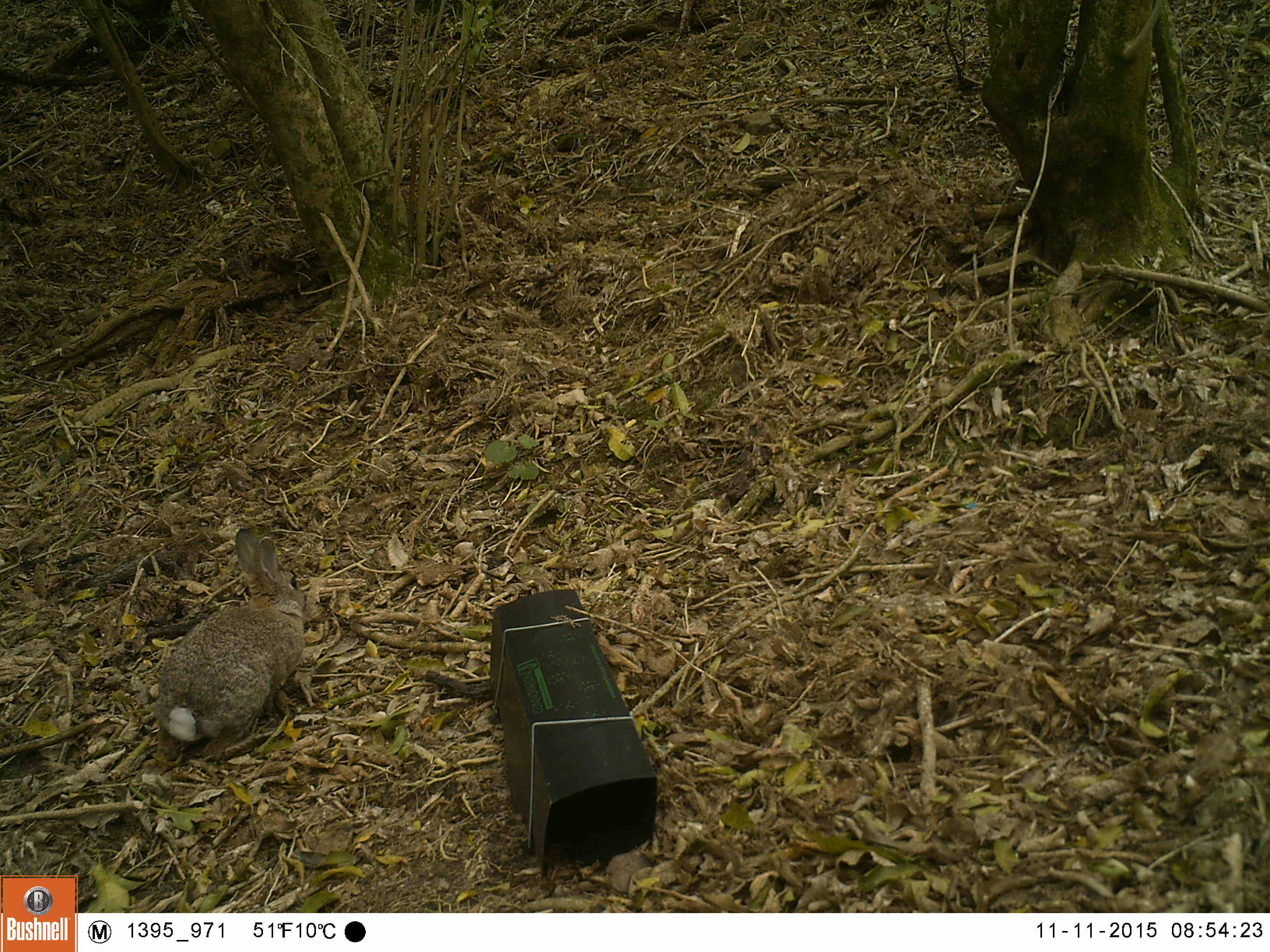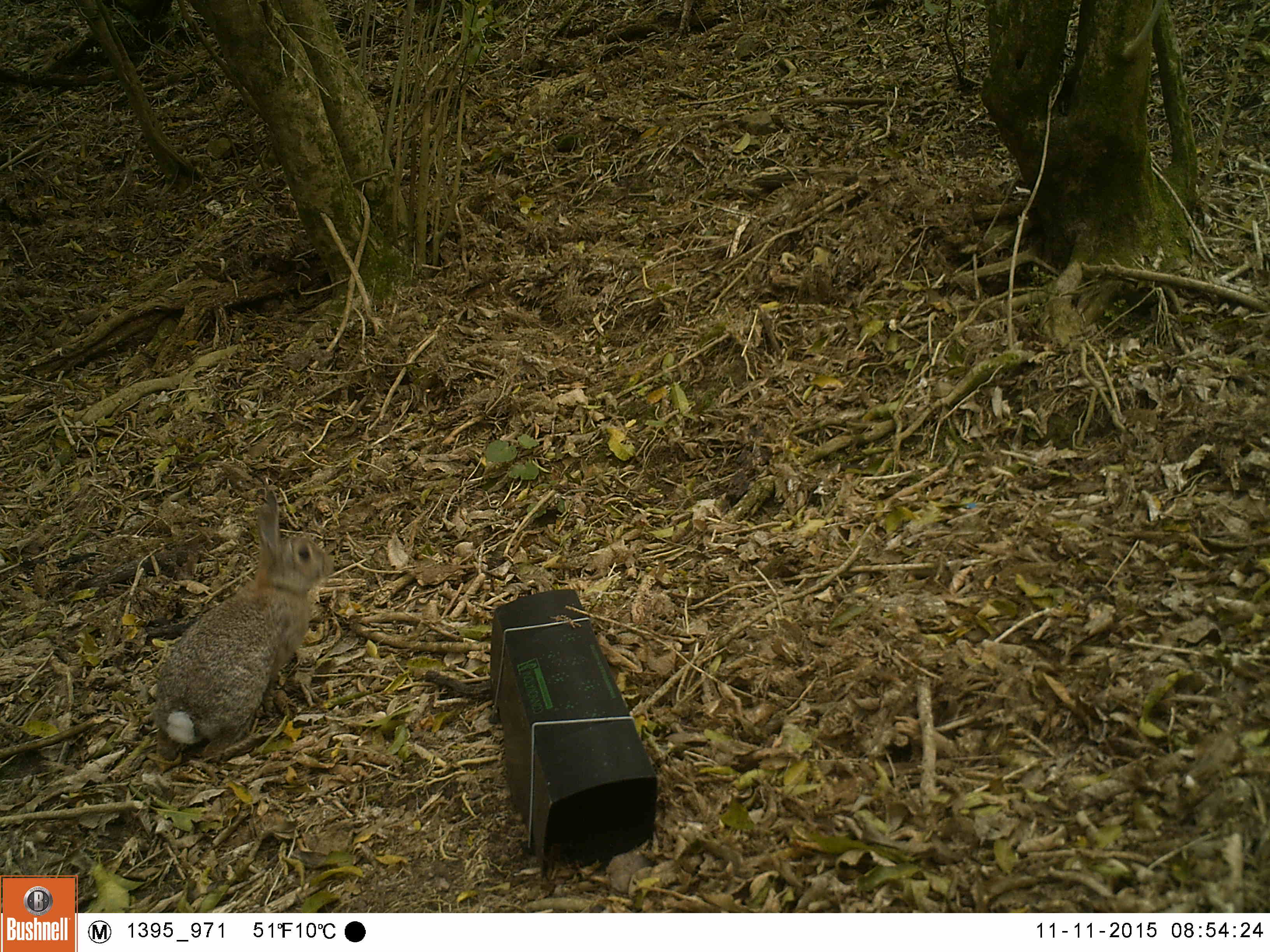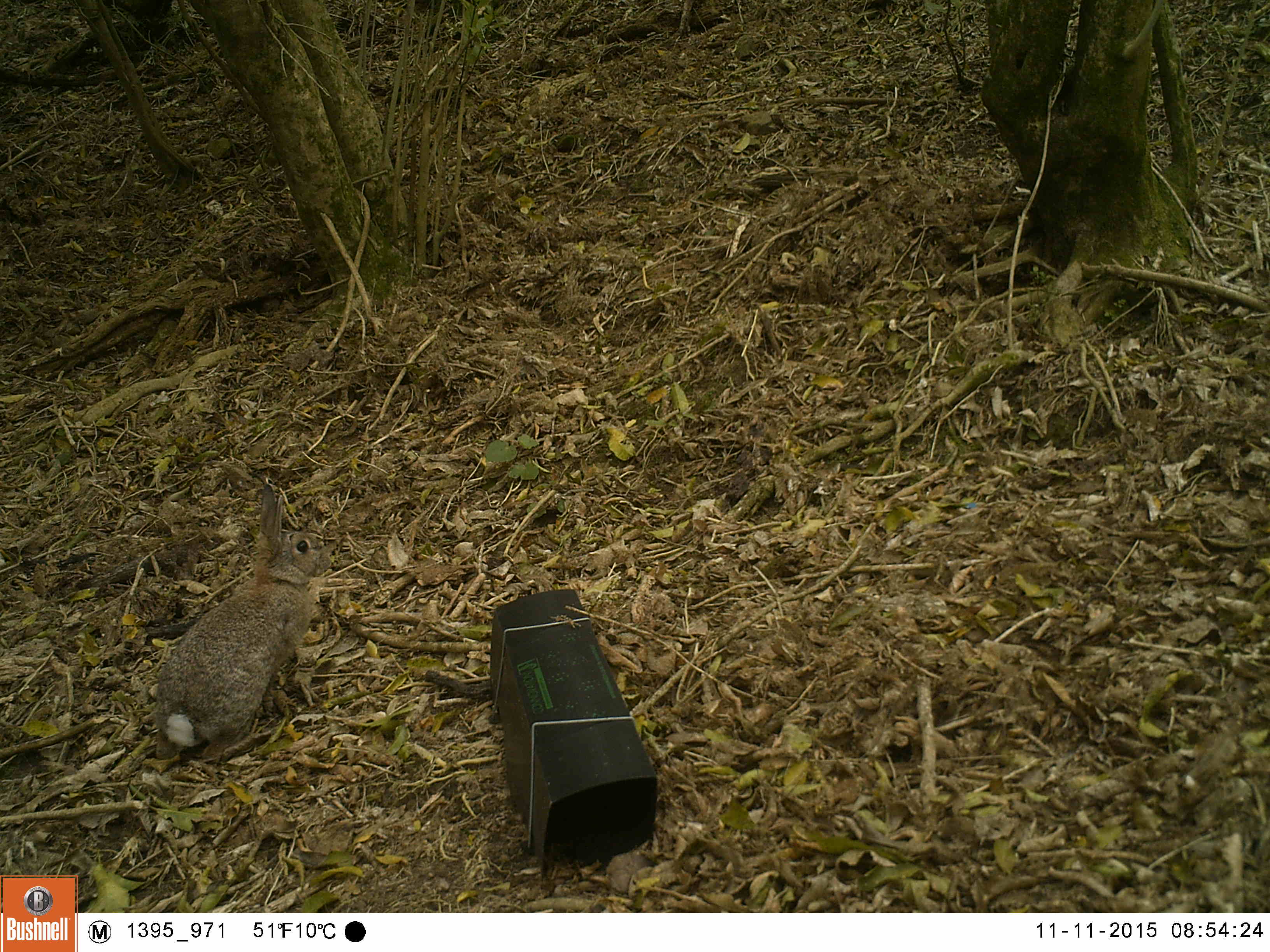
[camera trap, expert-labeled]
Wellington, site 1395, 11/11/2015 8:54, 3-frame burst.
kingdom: Animalia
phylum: Chordata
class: Mammalia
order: Lagomorpha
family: Leporidae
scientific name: Leporidae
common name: rabbit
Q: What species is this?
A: Rabbit (Leporidae).